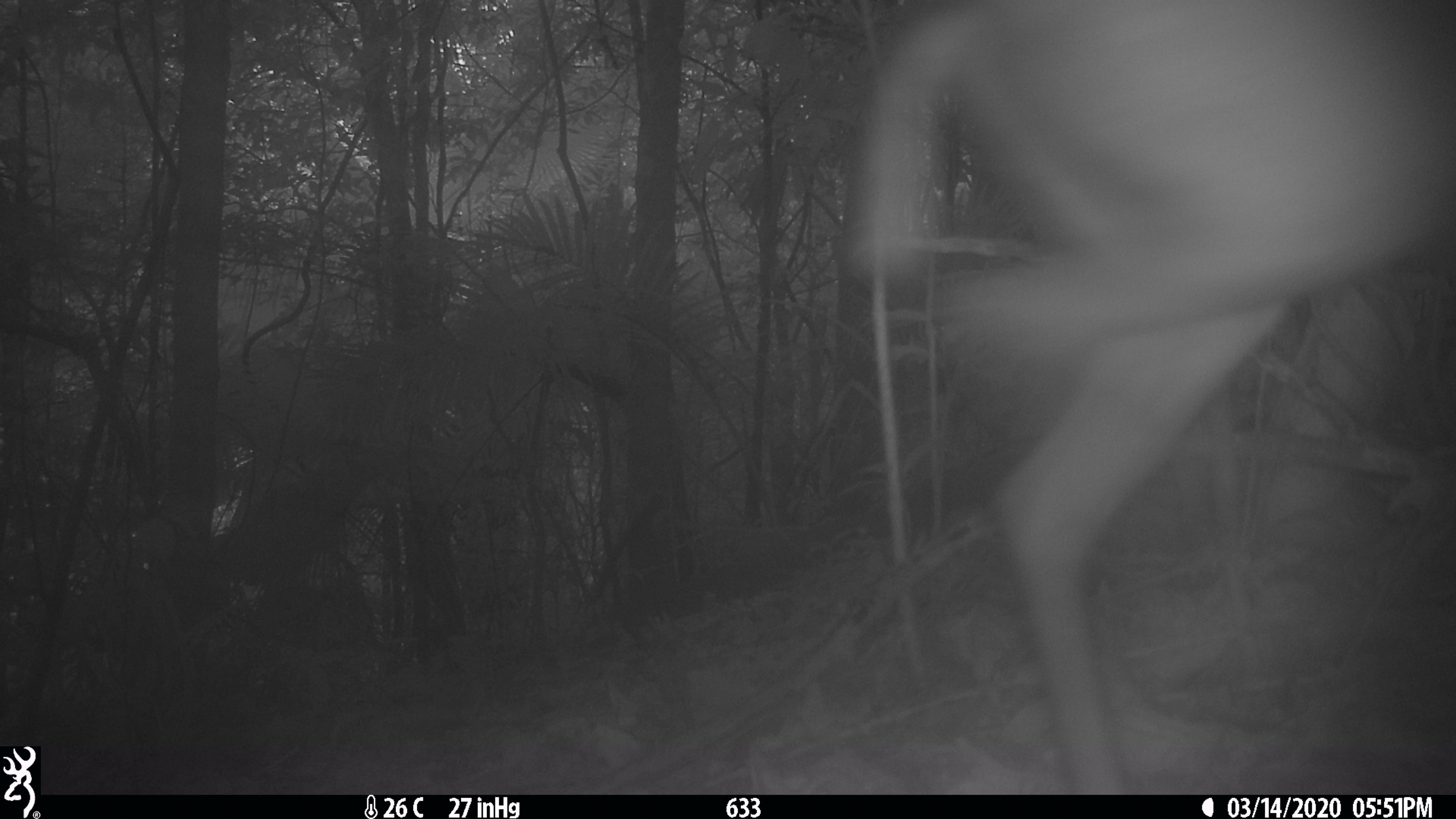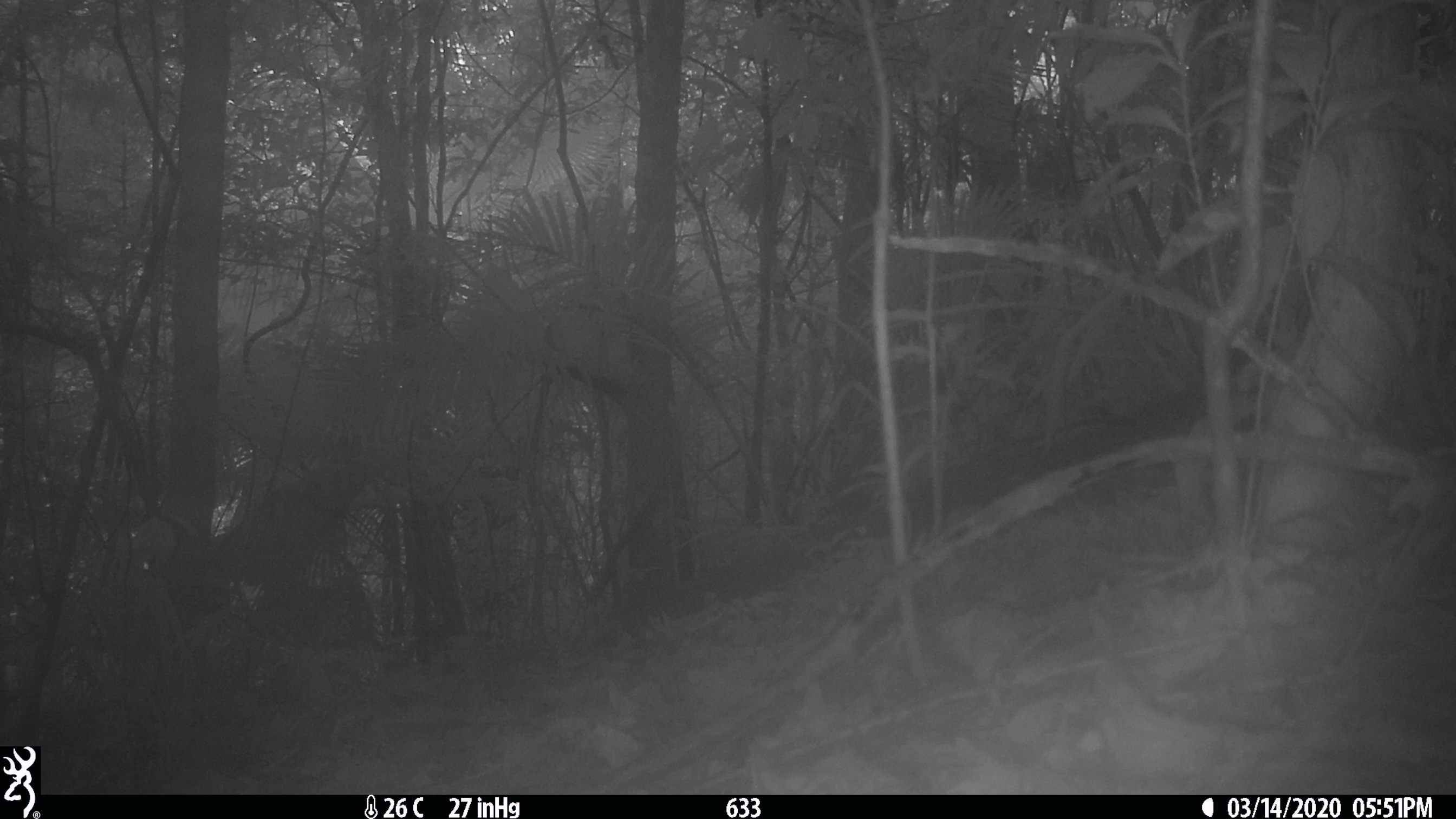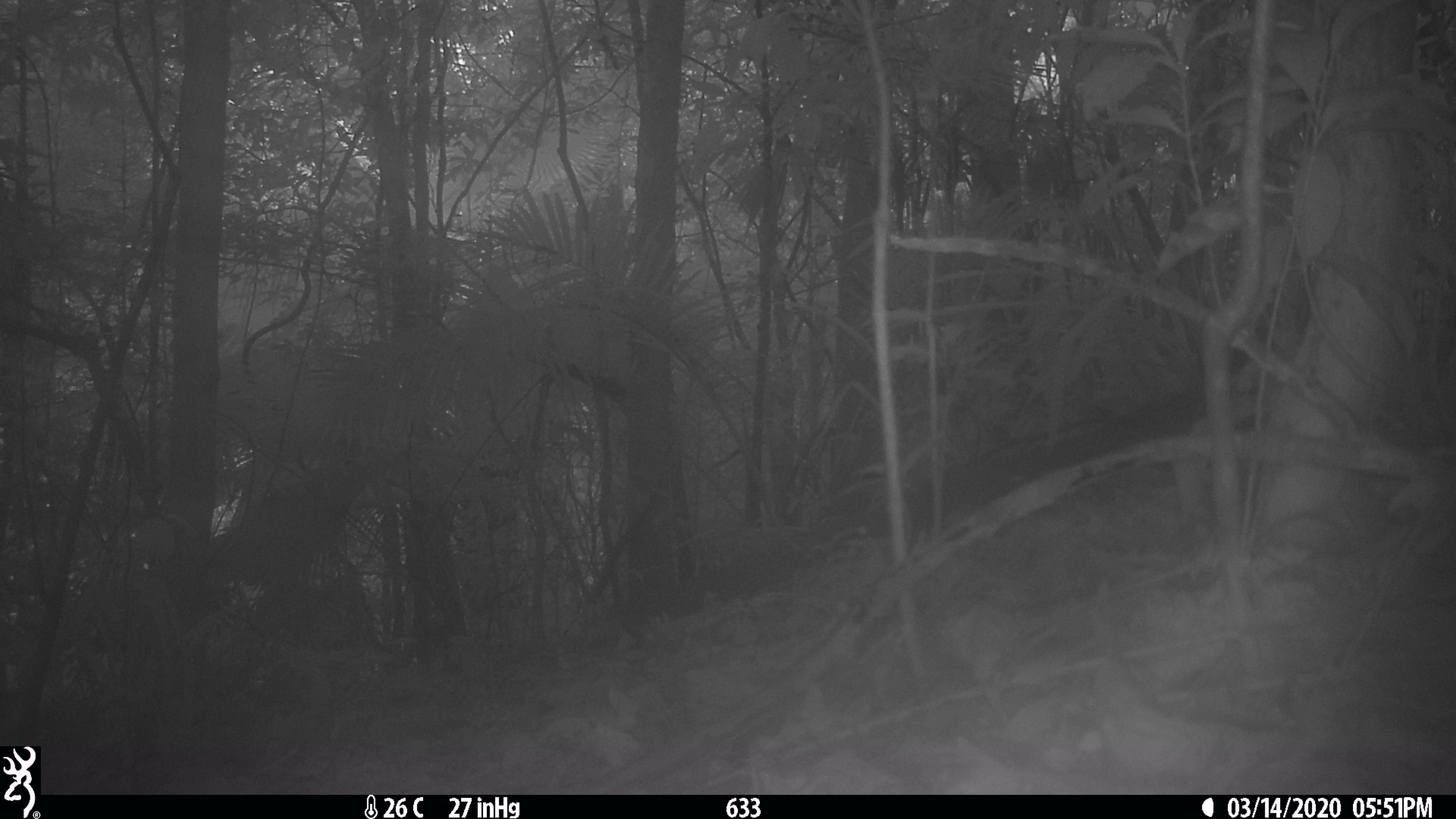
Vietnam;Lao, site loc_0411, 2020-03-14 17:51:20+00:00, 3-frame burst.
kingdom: Animalia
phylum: Chordata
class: Mammalia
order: Artiodactyla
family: Cervidae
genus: Muntiacus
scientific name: Muntiacus rooseveltorum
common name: roosevelt's muntjac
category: roosevelts muntjac group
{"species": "roosevelts muntjac group (roosevelt's muntjac) (Muntiacus rooseveltorum)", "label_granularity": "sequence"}